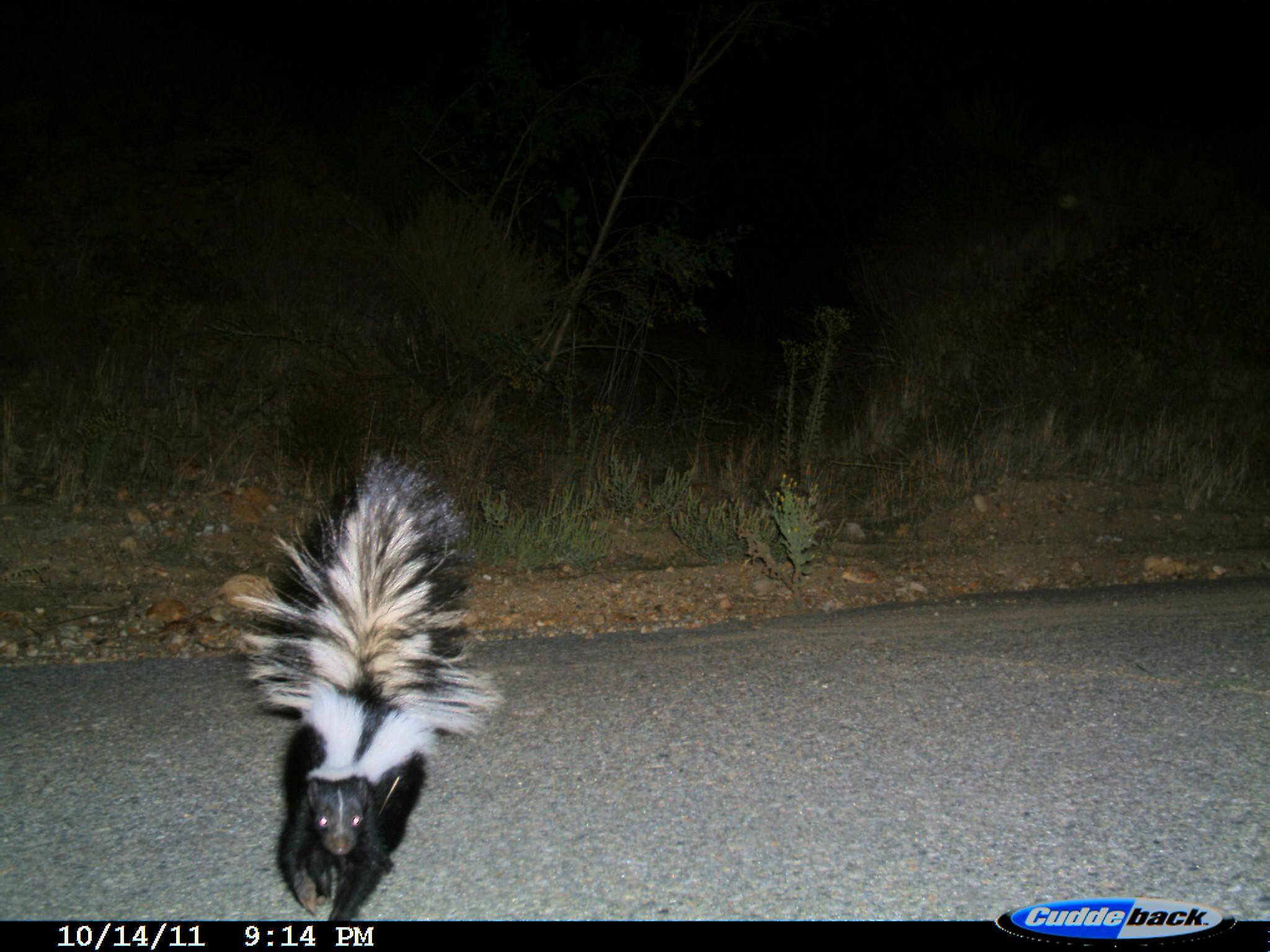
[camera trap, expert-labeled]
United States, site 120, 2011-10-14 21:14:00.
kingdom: Animalia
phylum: Chordata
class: Mammalia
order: Carnivora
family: Mephitidae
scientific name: Mephitidae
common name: skunk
Skunk (Mephitidae).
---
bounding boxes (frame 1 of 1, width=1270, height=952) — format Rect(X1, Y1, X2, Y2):
skunk: Rect(232, 438, 521, 917)